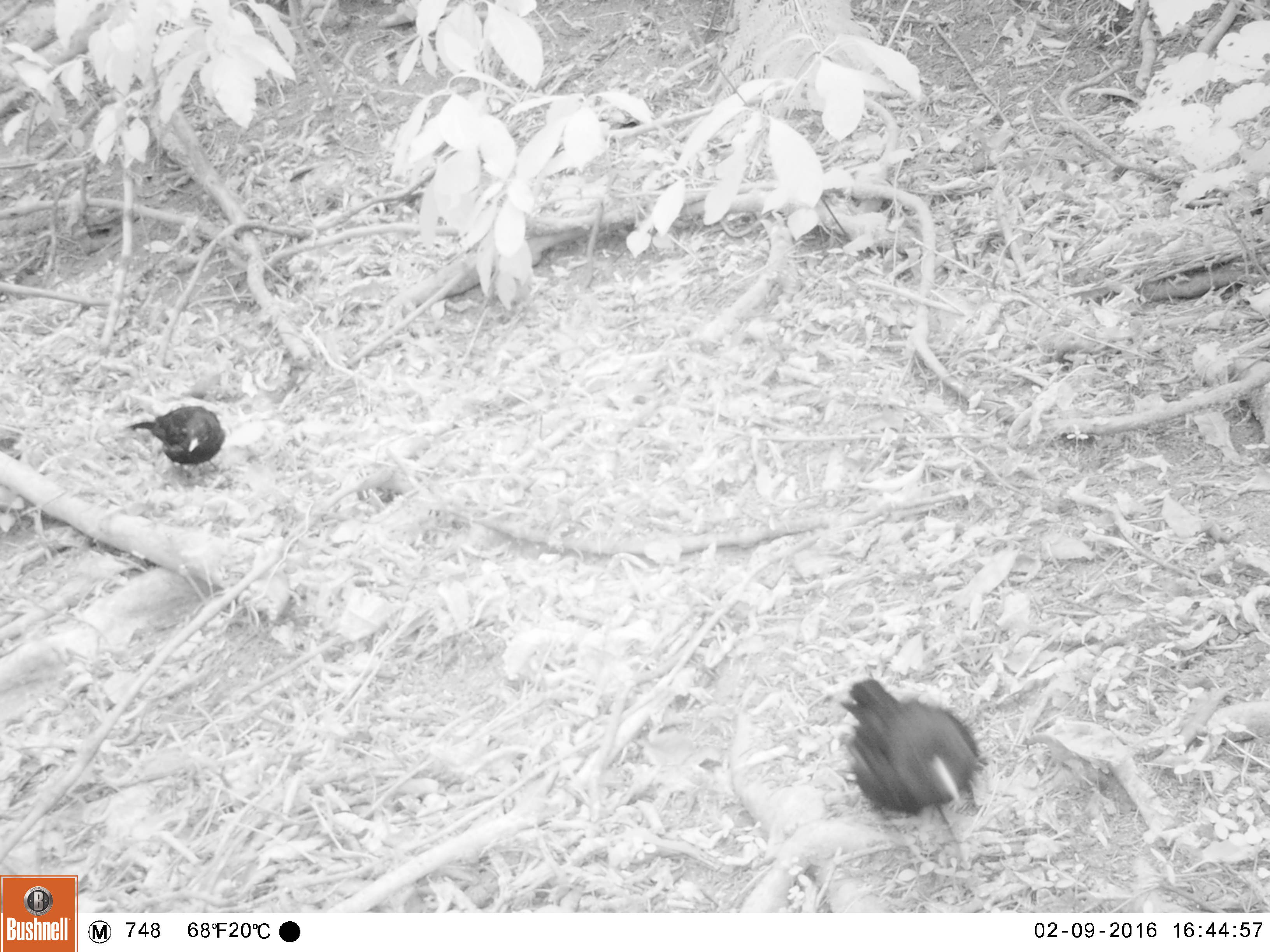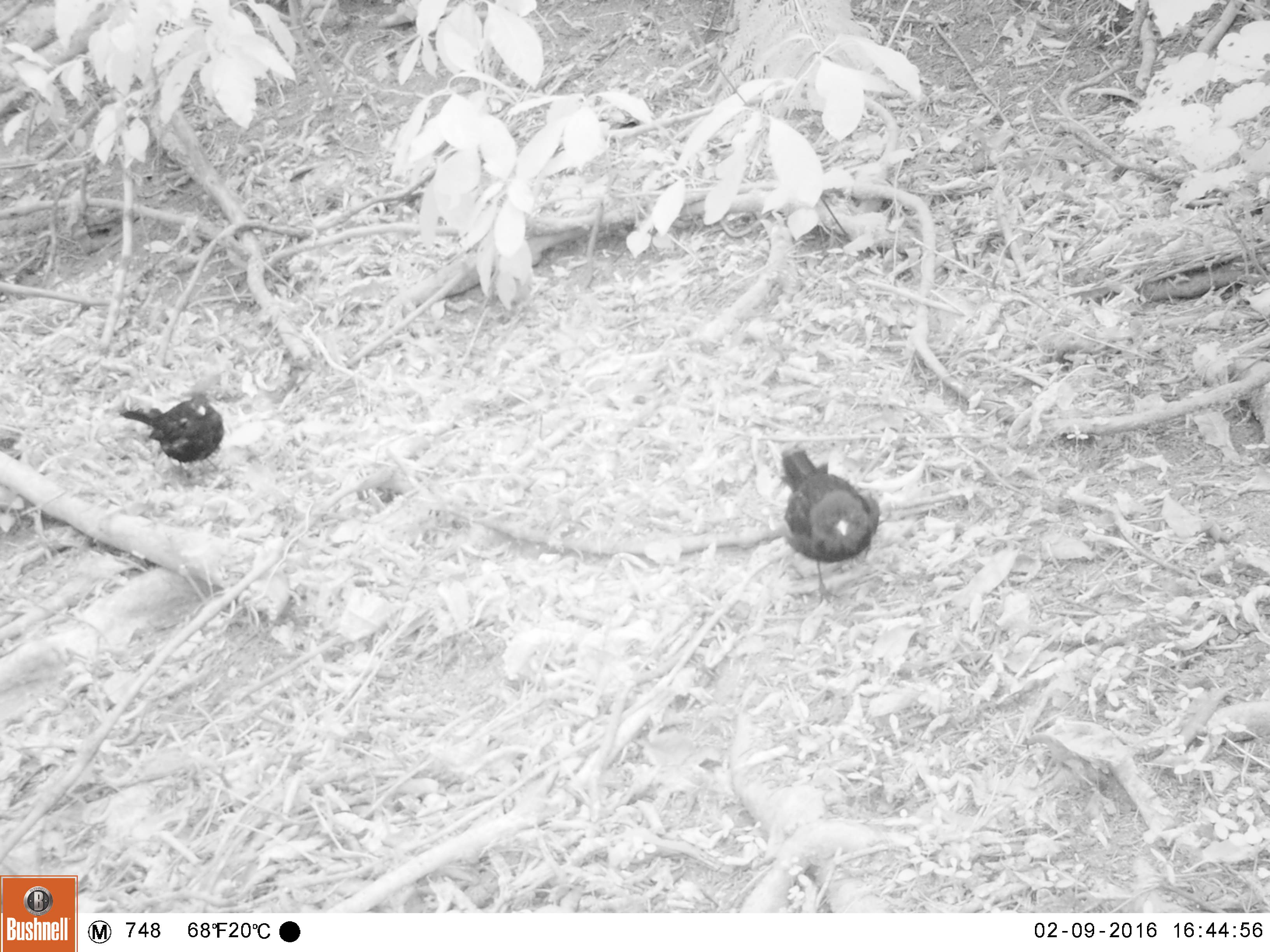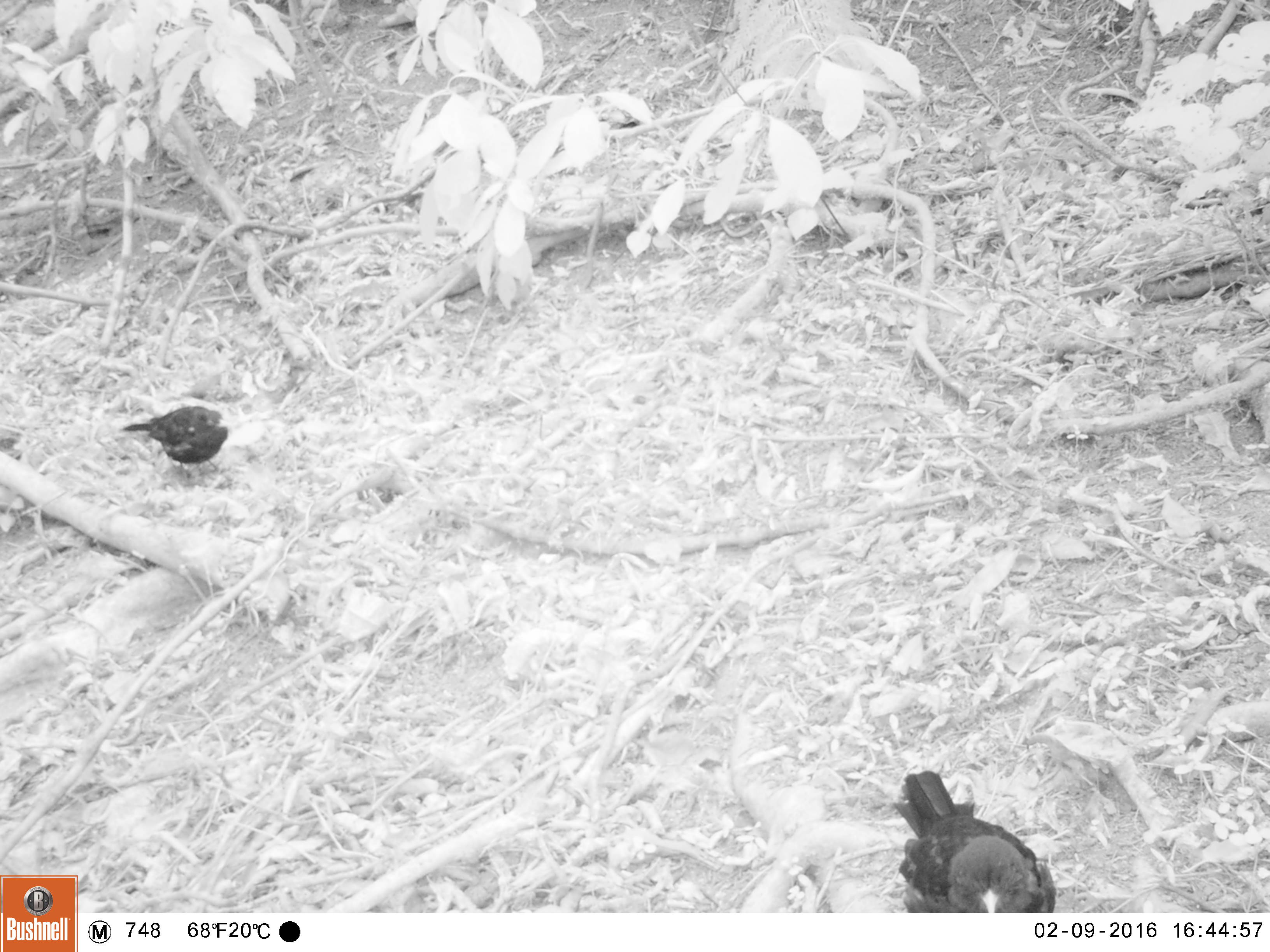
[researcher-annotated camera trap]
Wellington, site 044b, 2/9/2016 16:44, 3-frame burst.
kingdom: Animalia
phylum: Chordata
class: Aves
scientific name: Aves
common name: bird